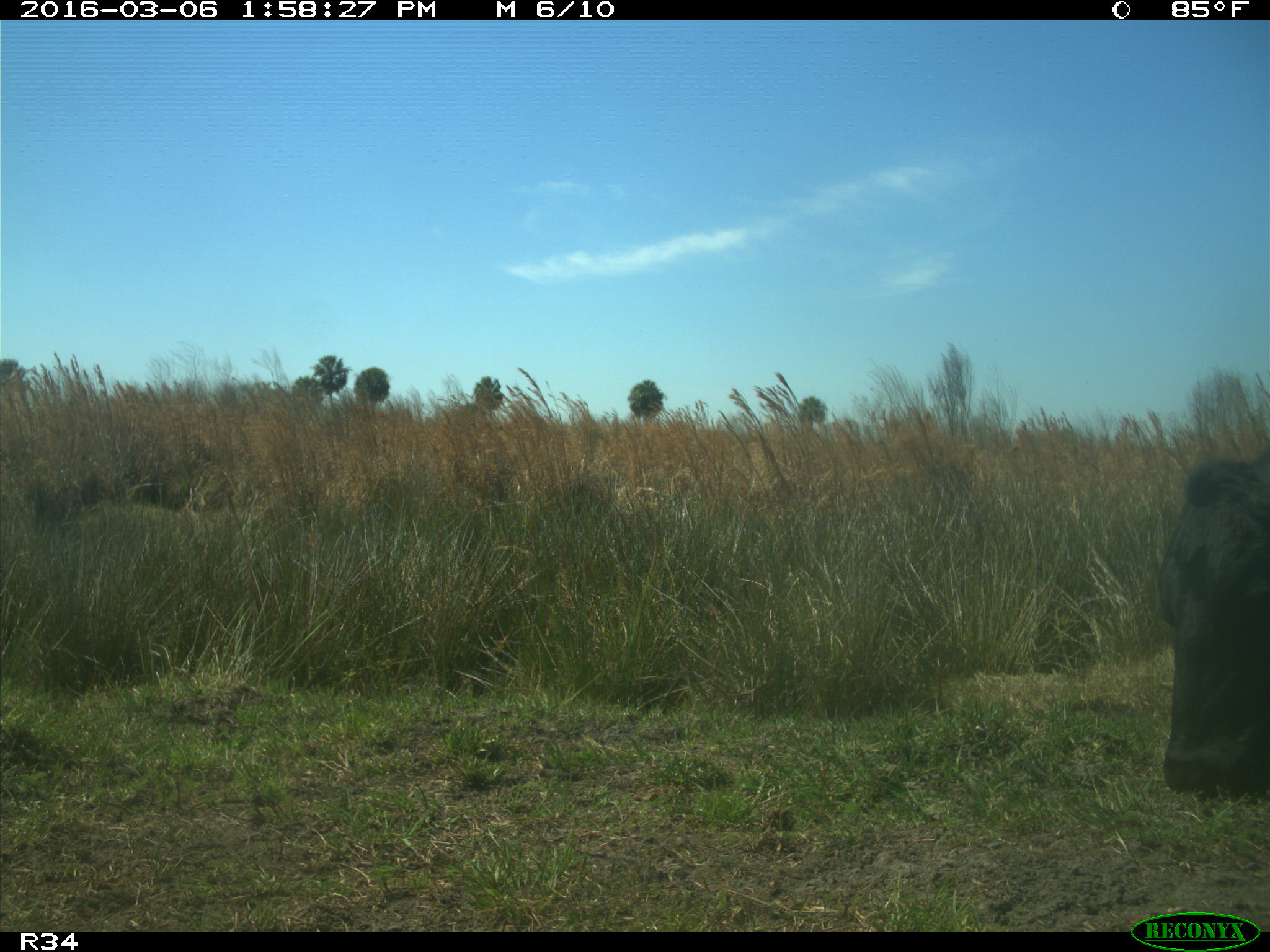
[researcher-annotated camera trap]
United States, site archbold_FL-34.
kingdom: Animalia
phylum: Chordata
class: Mammalia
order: Artiodactyla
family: Bovidae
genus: Bos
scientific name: Bos taurus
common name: domestic cow